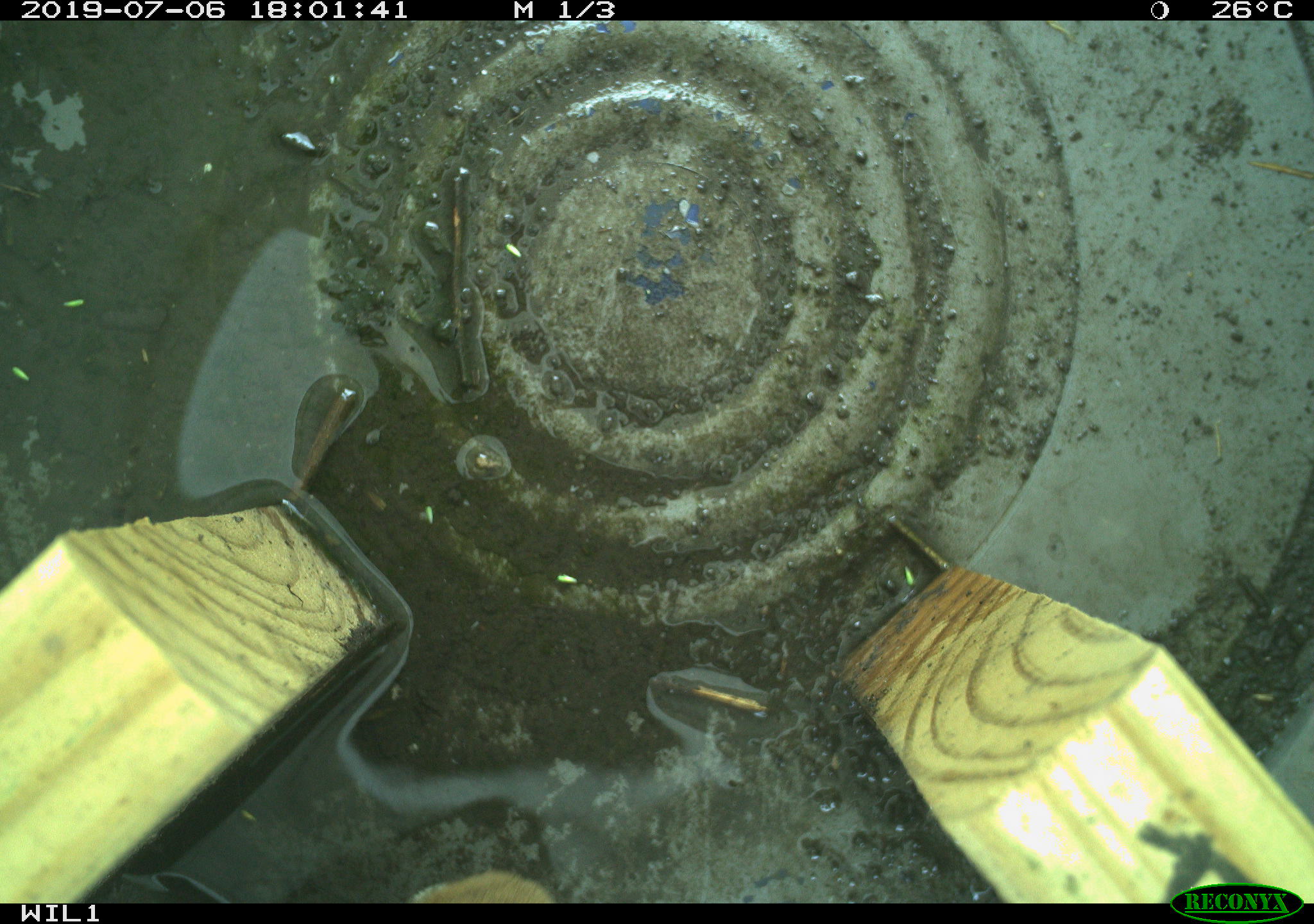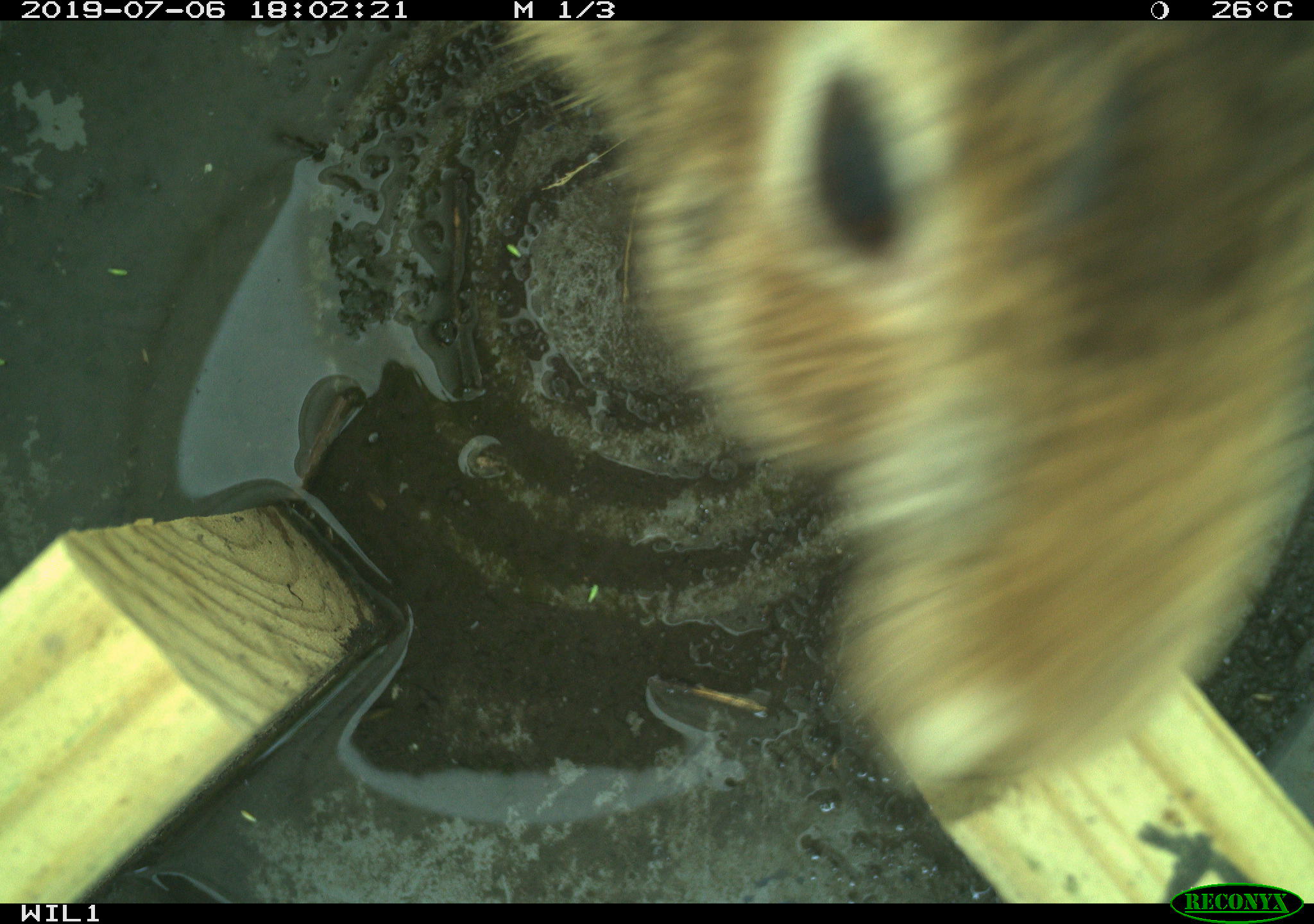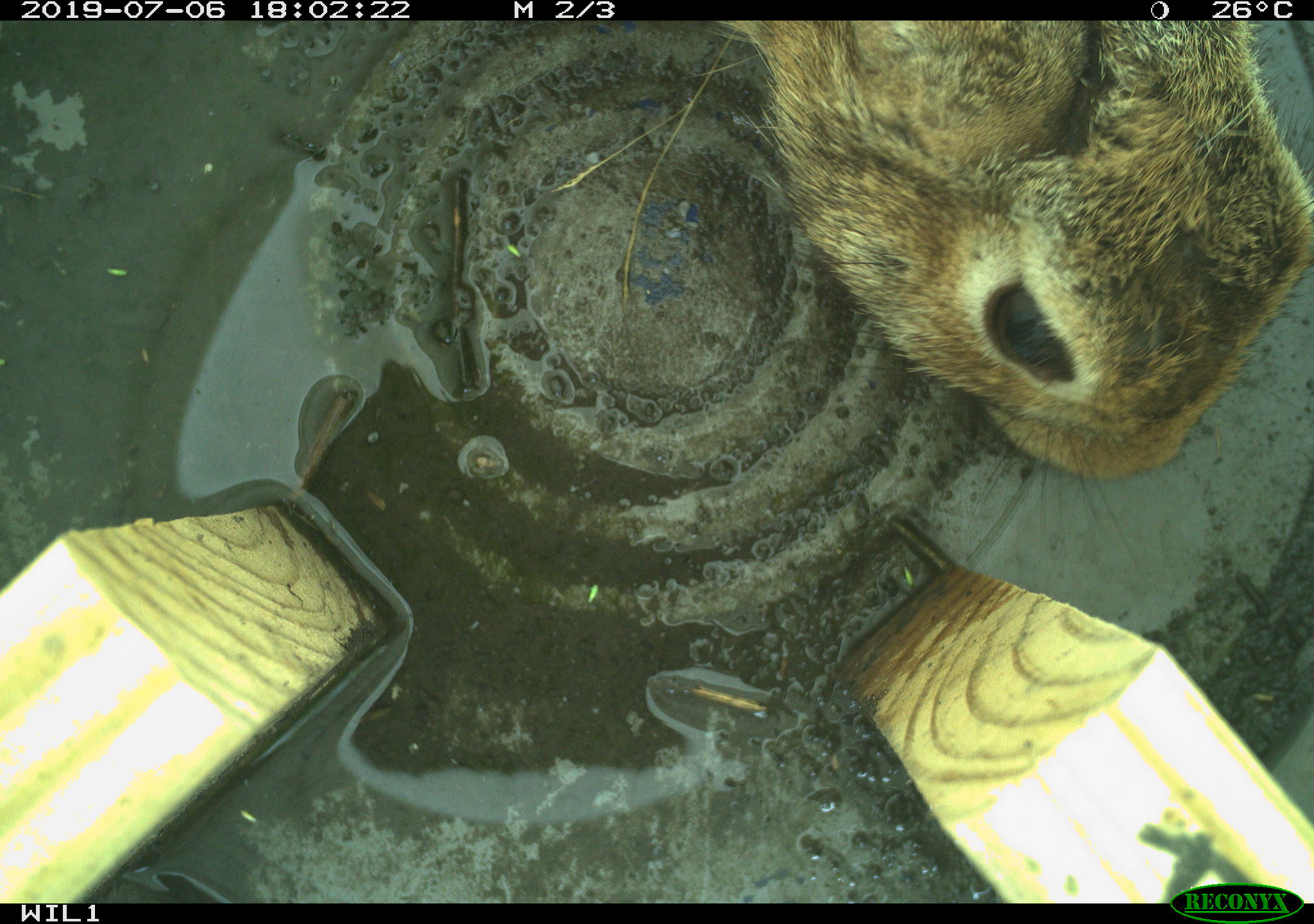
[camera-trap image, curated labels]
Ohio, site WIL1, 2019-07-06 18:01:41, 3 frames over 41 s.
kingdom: Animalia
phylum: Chordata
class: Mammalia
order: Lagomorpha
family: Leporidae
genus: Sylvilagus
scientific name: Sylvilagus floridanus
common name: eastern cottontail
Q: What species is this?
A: Eastern cottontail (Sylvilagus floridanus).